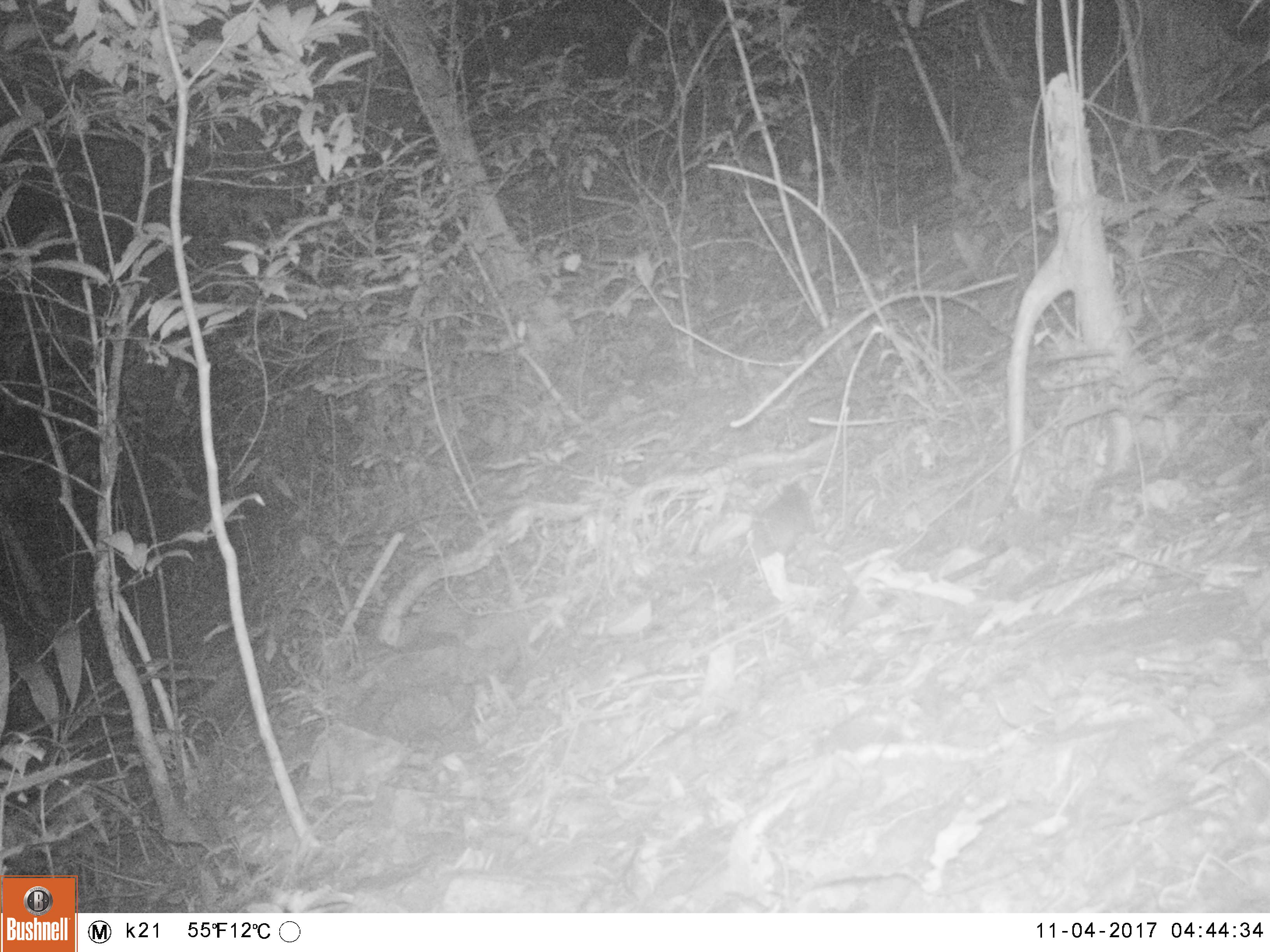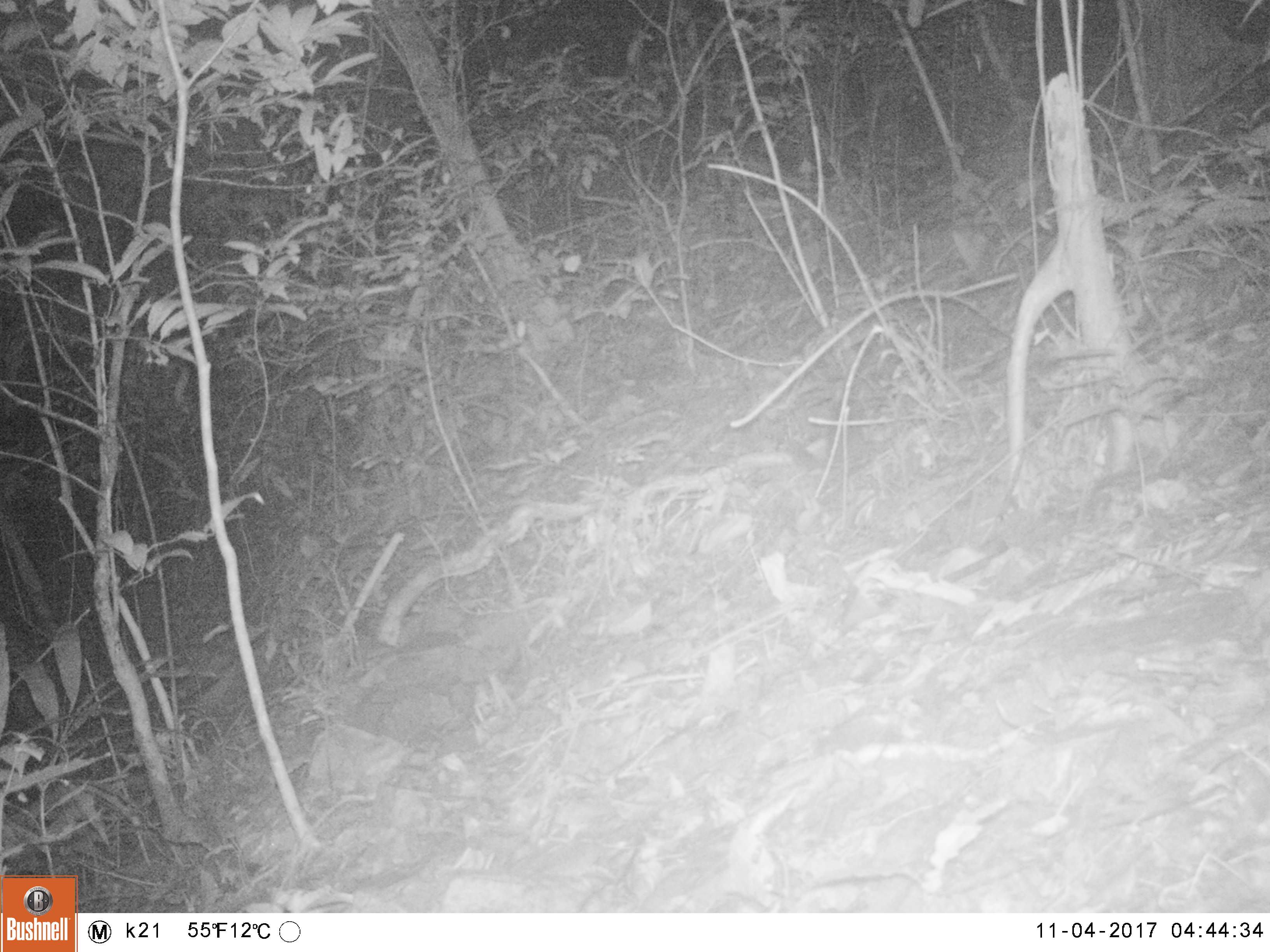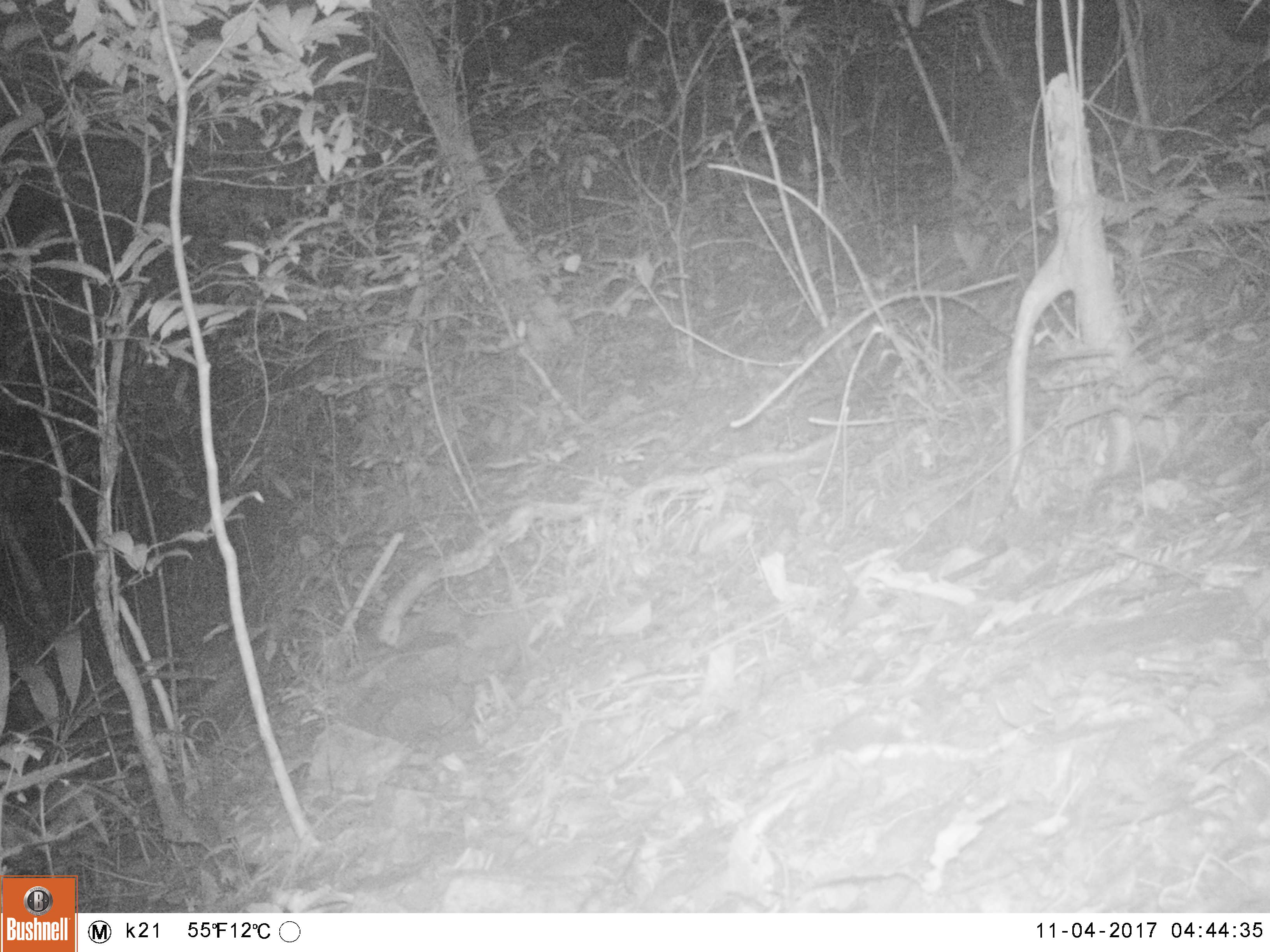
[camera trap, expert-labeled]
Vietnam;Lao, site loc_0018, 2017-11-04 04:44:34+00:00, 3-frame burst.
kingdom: Animalia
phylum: Chordata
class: Mammalia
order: Rodentia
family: Sciuridae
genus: Dremomys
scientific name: Dremomys rufigenis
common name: red-cheeked squirrel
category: red cheeked squirrel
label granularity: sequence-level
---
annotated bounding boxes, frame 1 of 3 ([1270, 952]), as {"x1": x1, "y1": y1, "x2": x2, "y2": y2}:
red cheeked squirrel: {"x1": 748, "y1": 478, "x2": 822, "y2": 563}